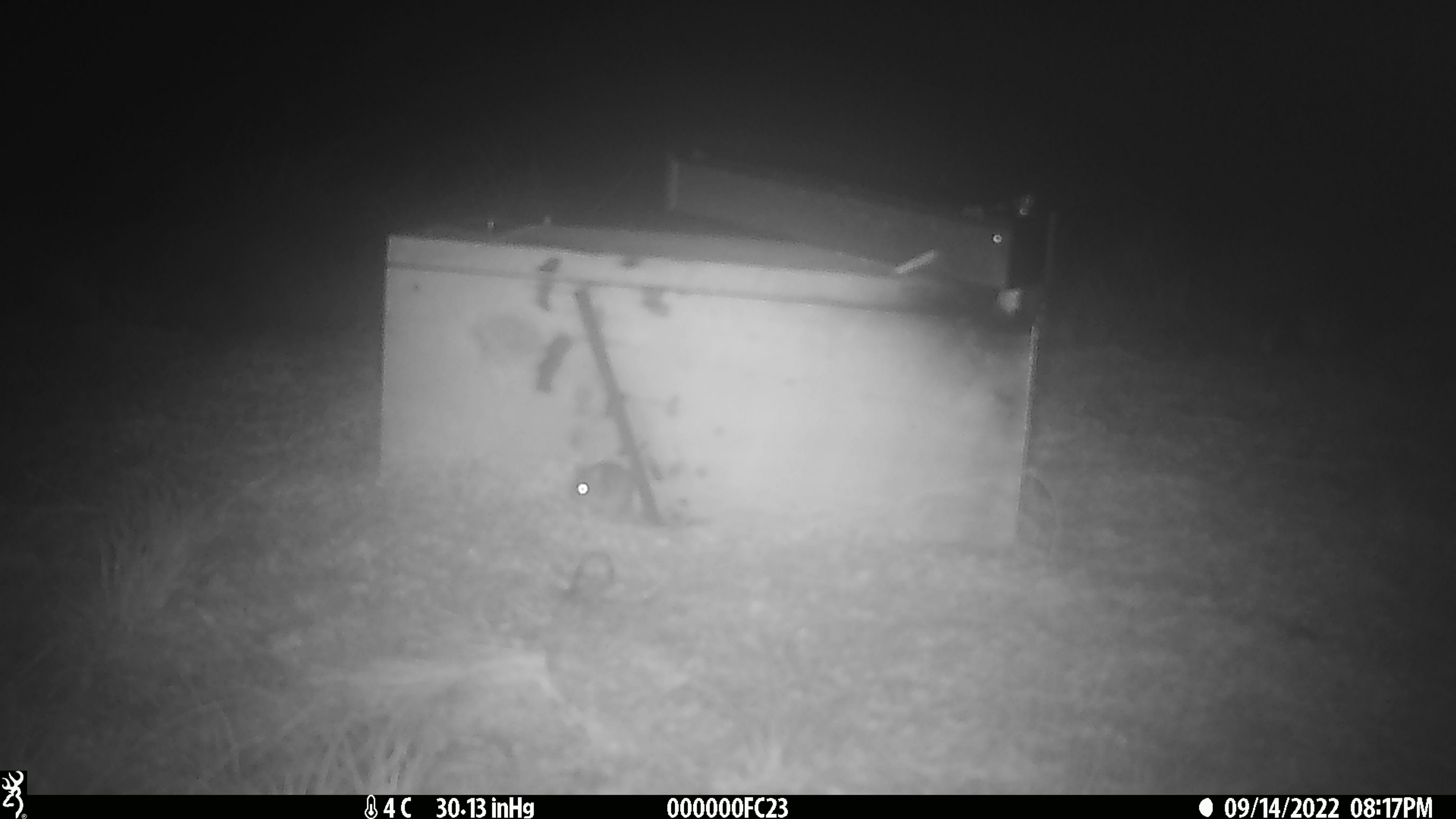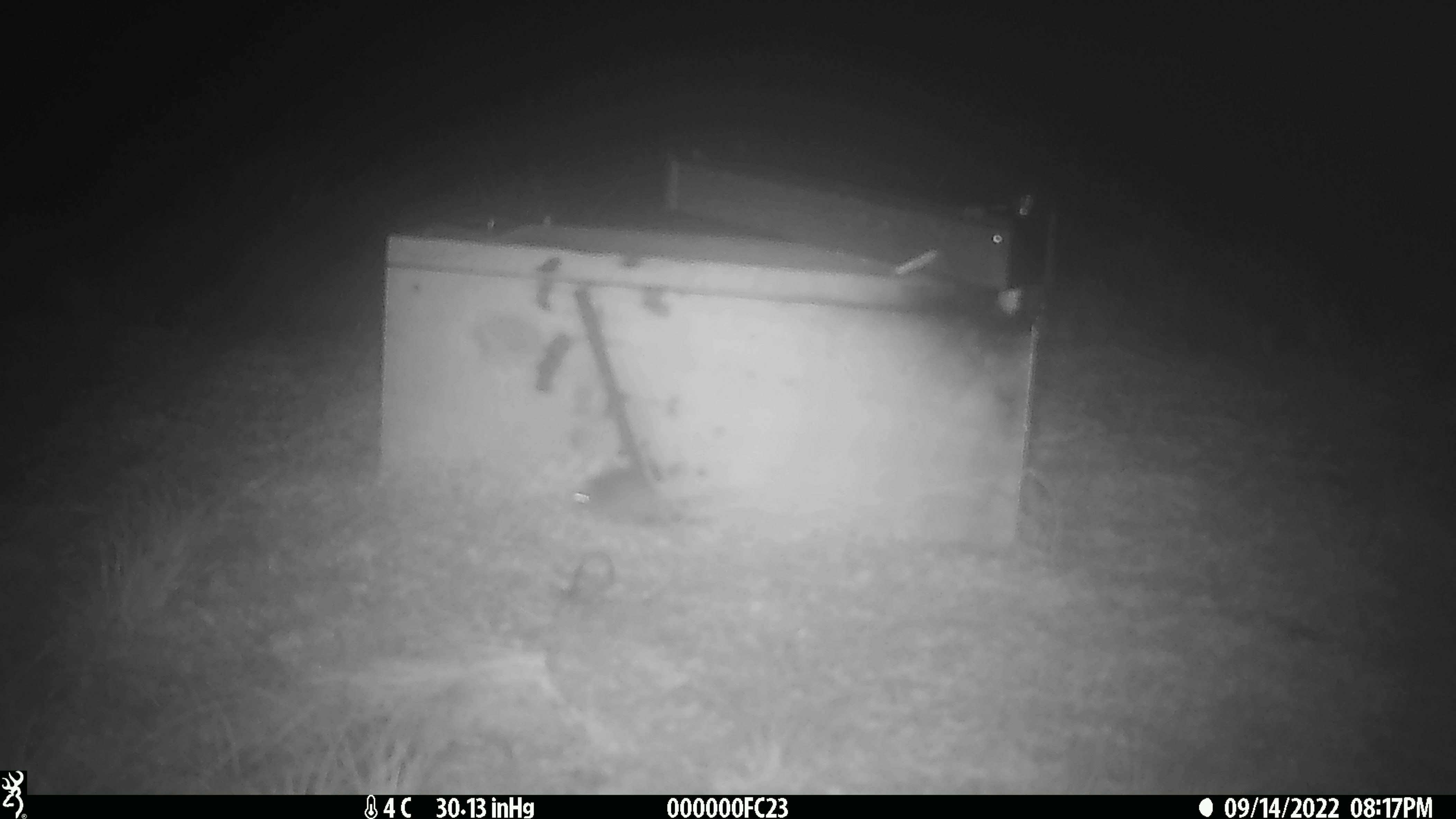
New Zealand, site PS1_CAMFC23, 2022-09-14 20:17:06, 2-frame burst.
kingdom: Animalia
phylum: Chordata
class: Mammalia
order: Rodentia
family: Muridae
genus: Mus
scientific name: Mus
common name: mouse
Mouse (Mus).